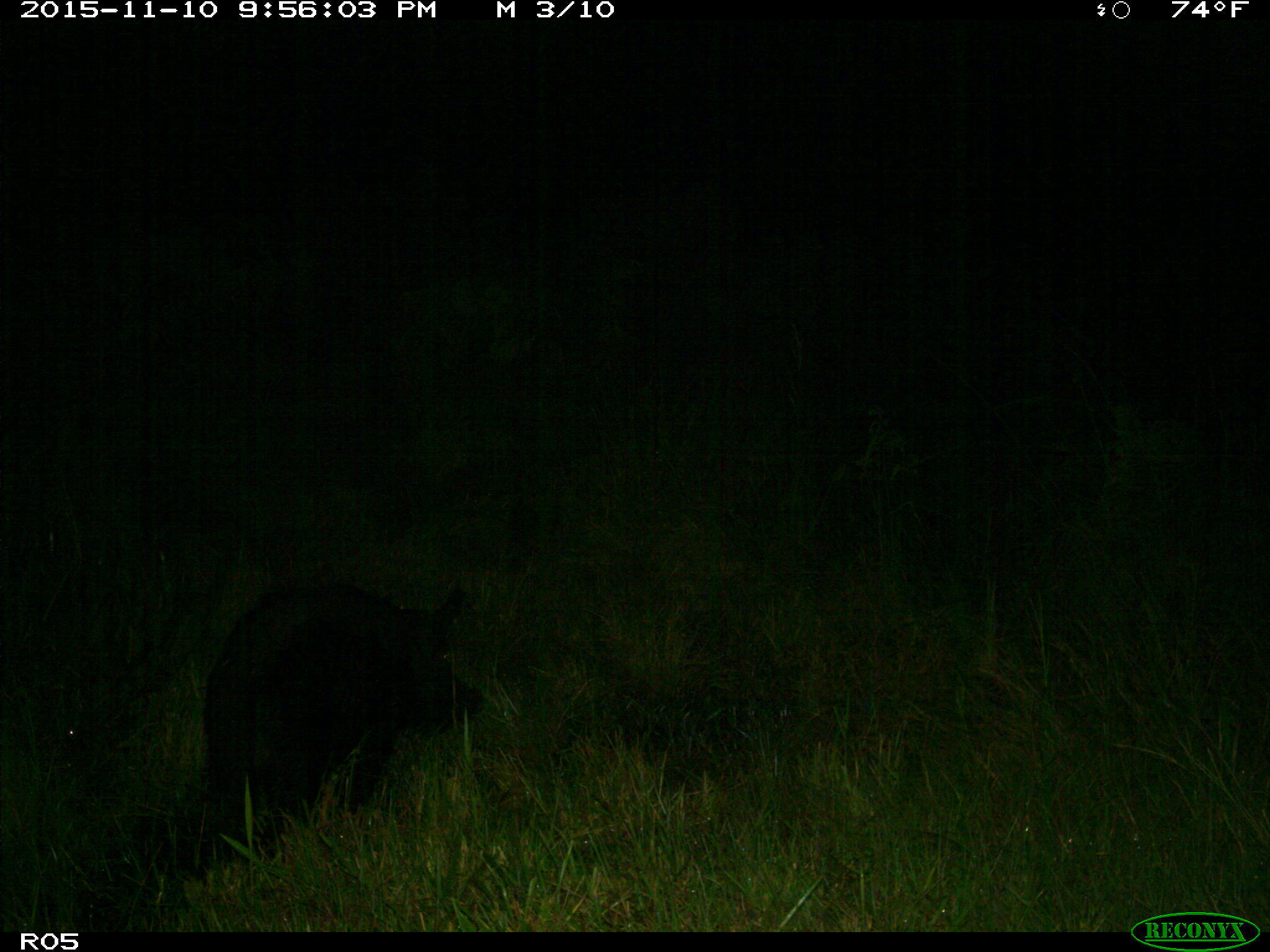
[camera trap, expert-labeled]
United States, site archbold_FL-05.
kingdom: Animalia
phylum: Chordata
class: Mammalia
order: Artiodactyla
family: Suidae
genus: Sus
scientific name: Sus scrofa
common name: wild boar